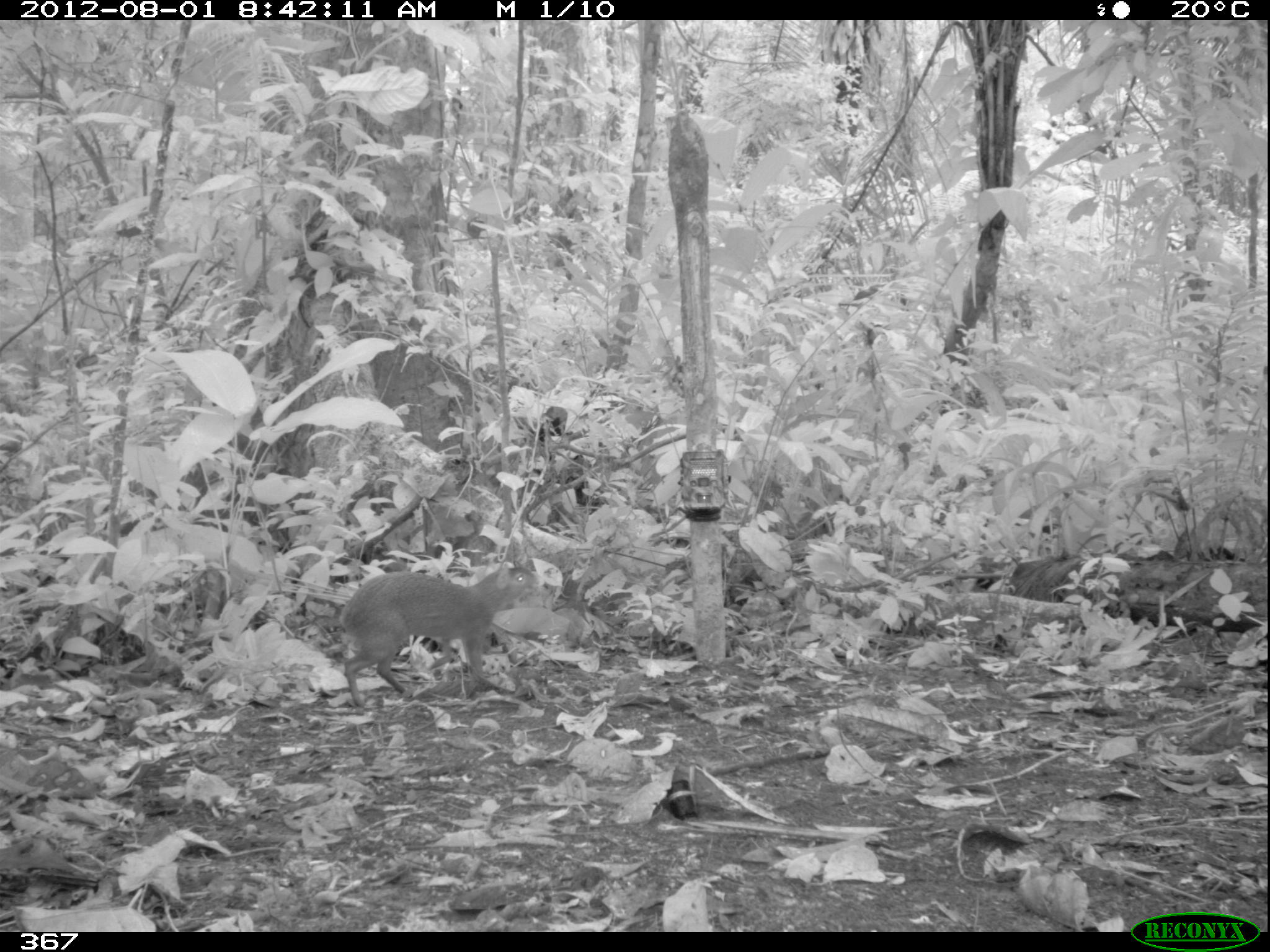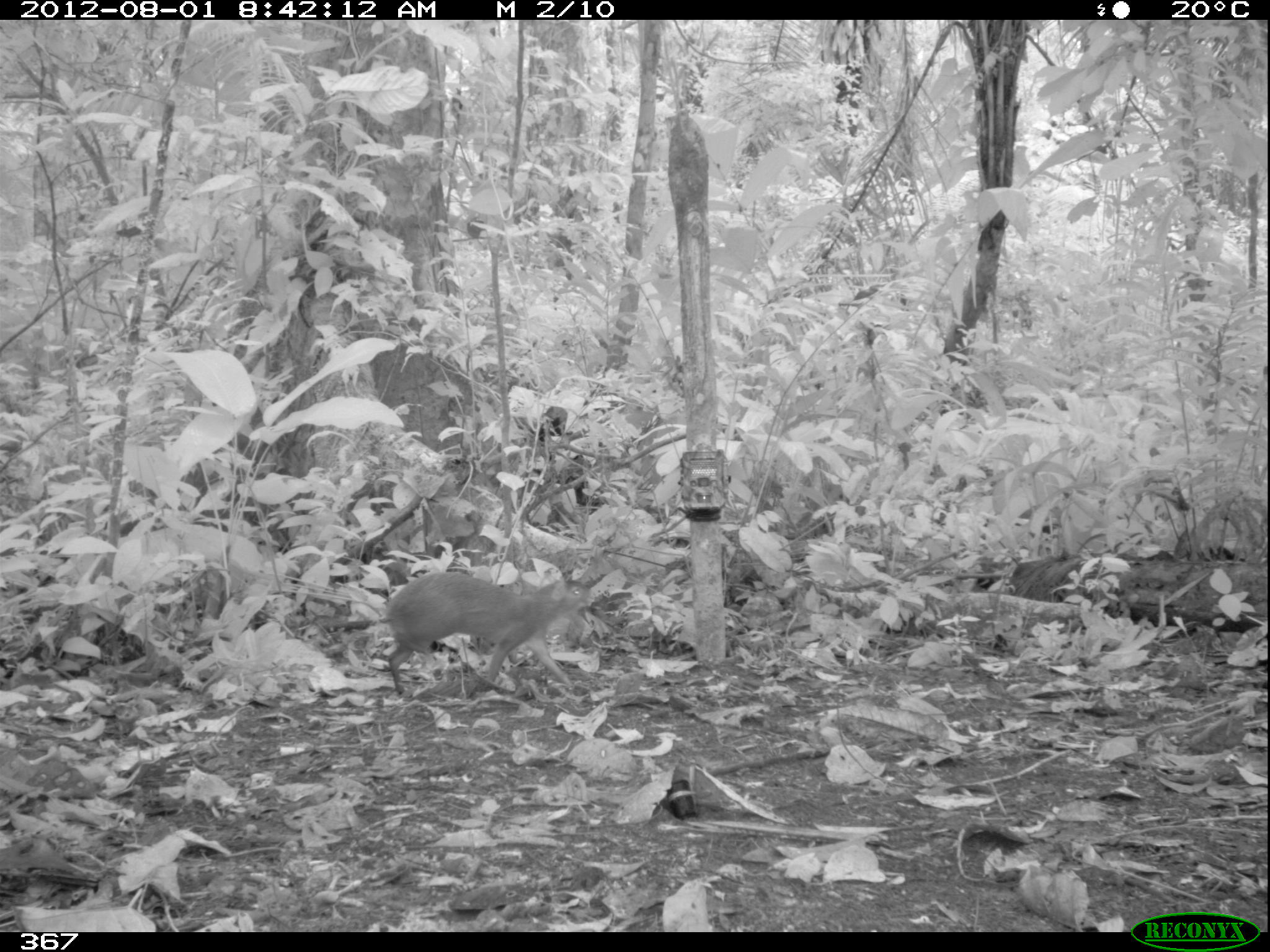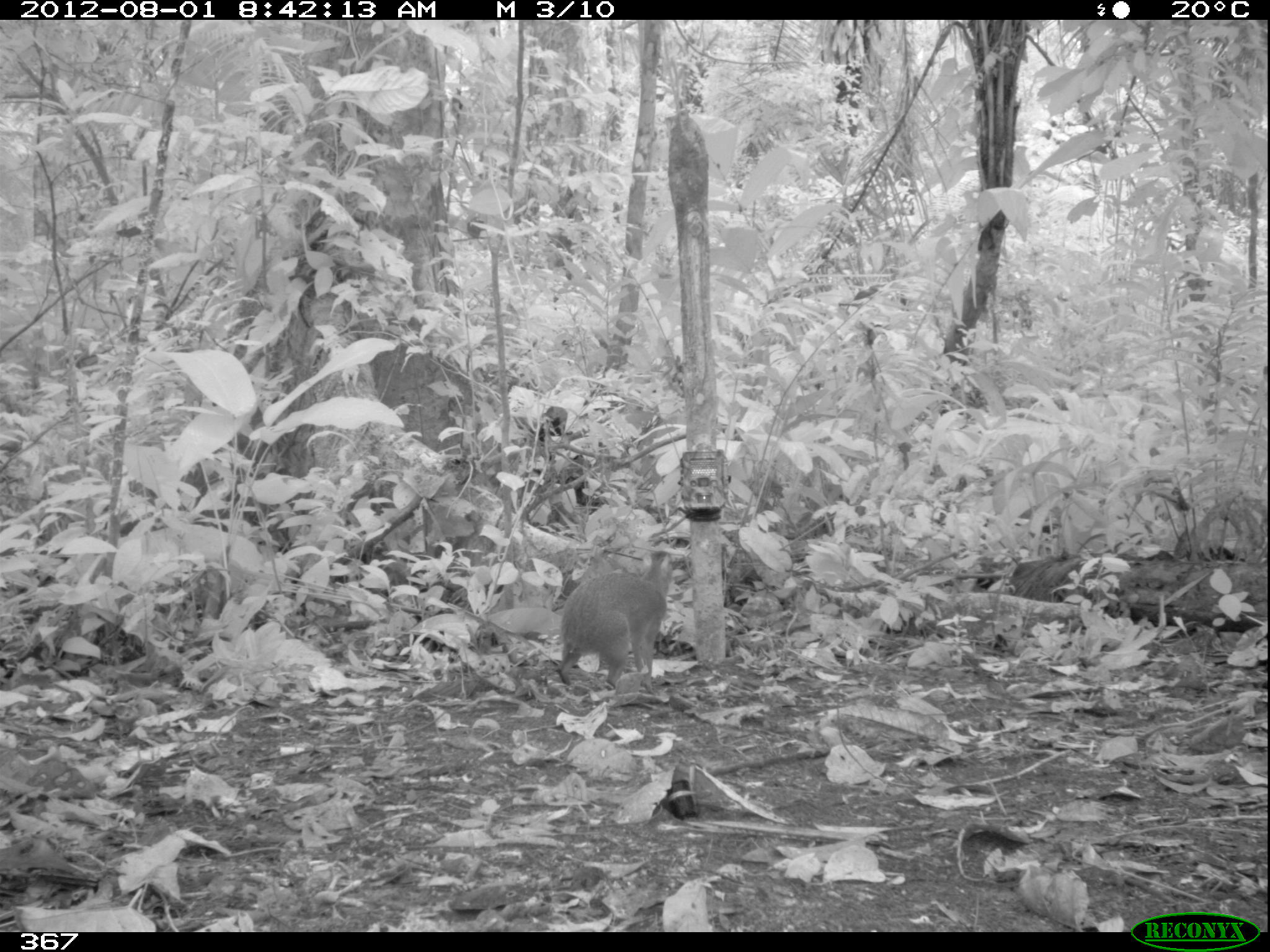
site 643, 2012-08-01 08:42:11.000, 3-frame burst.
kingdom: Animalia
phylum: Chordata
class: Mammalia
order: Rodentia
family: Dasyproctidae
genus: Dasyprocta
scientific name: Dasyprocta punctata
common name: central american agouti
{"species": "Dasyprocta punctata (central american agouti)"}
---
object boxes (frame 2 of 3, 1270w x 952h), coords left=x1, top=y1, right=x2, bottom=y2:
dasyprocta punctata: left=377, top=571, right=596, bottom=696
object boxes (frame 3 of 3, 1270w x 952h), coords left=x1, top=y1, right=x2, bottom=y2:
dasyprocta punctata: left=554, top=550, right=675, bottom=692